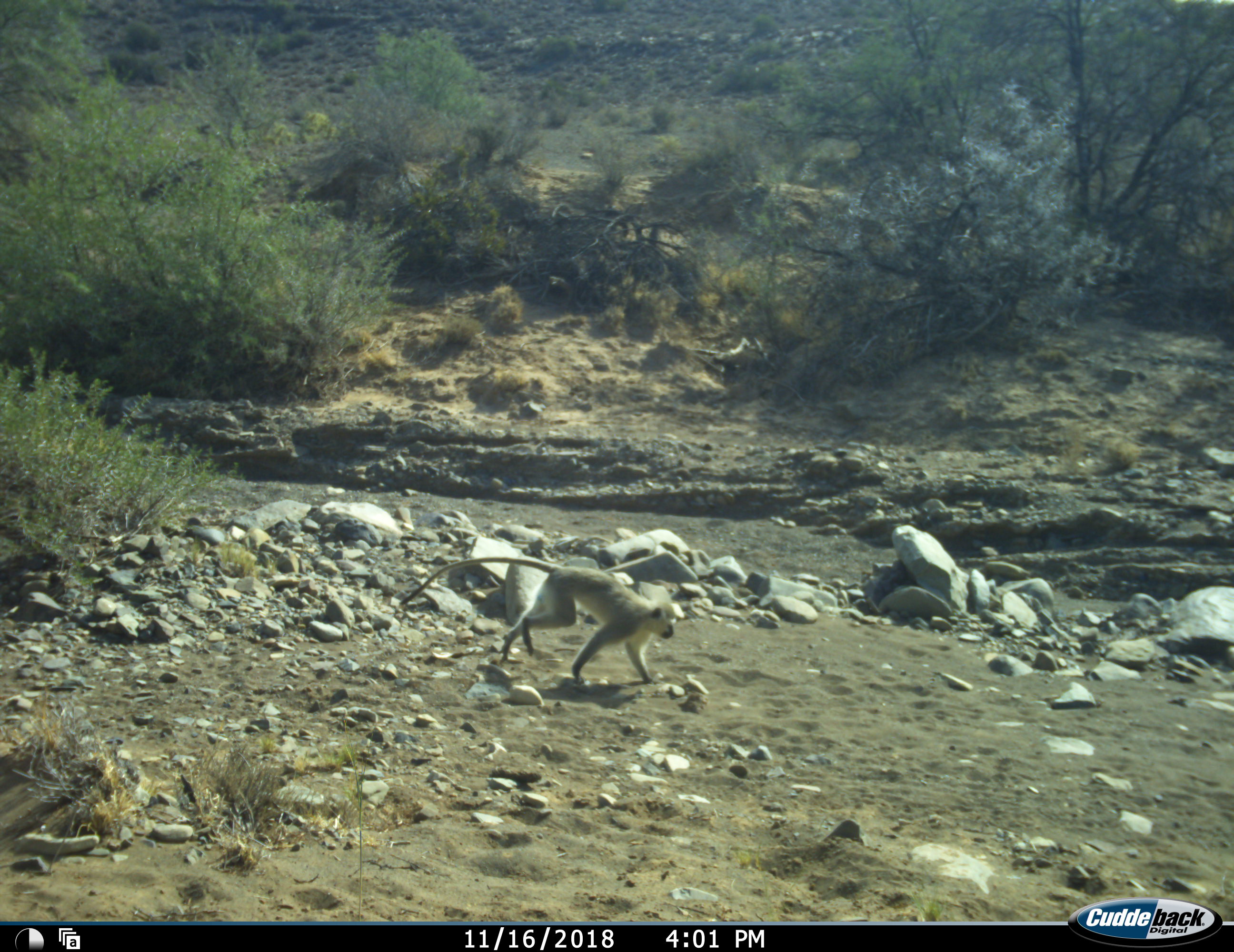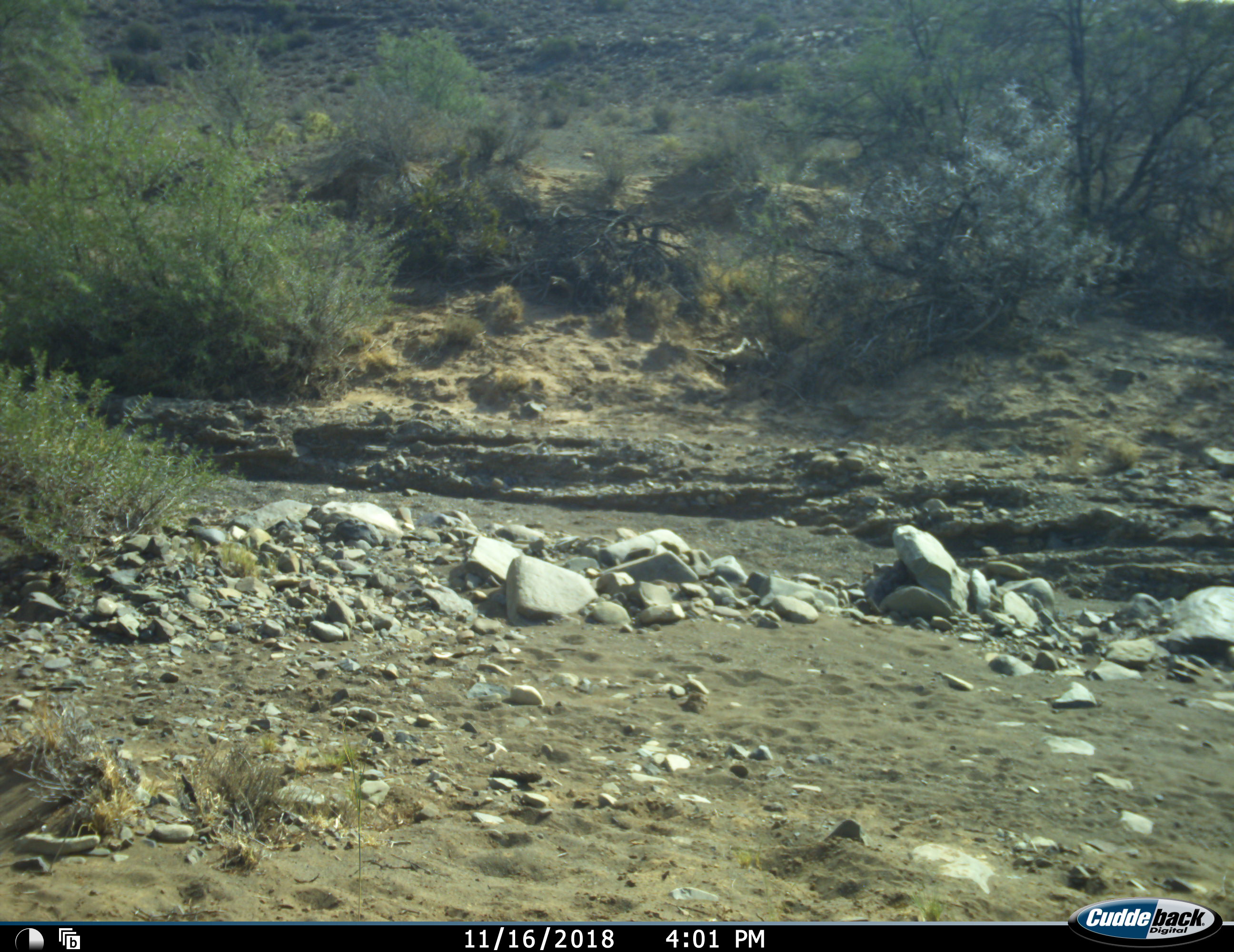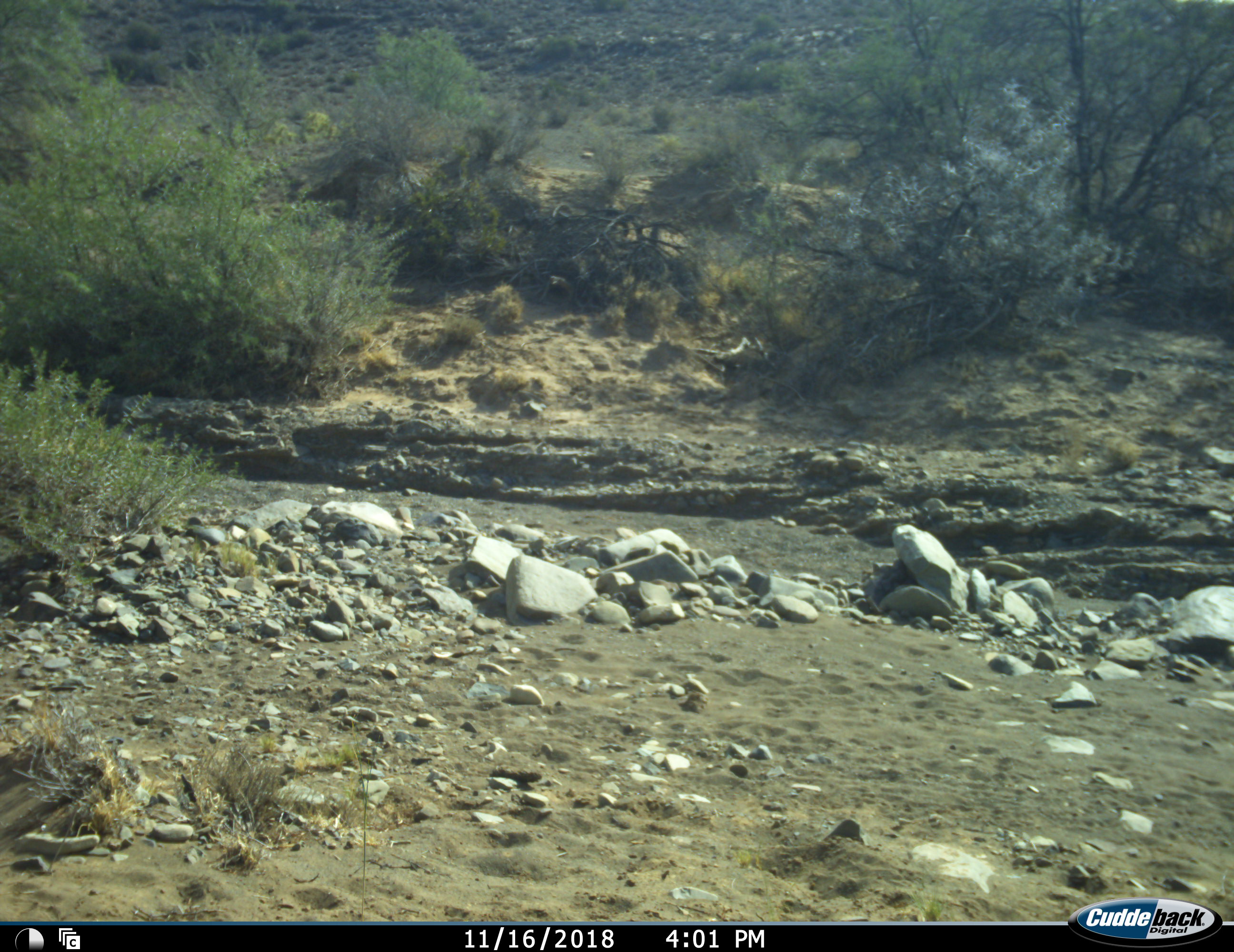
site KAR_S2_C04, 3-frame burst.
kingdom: Animalia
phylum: Chordata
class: Mammalia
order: Primates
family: Cercopithecidae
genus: Chlorocebus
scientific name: Chlorocebus pygerythrus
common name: vervet monkey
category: monkeyvervet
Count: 1.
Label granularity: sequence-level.